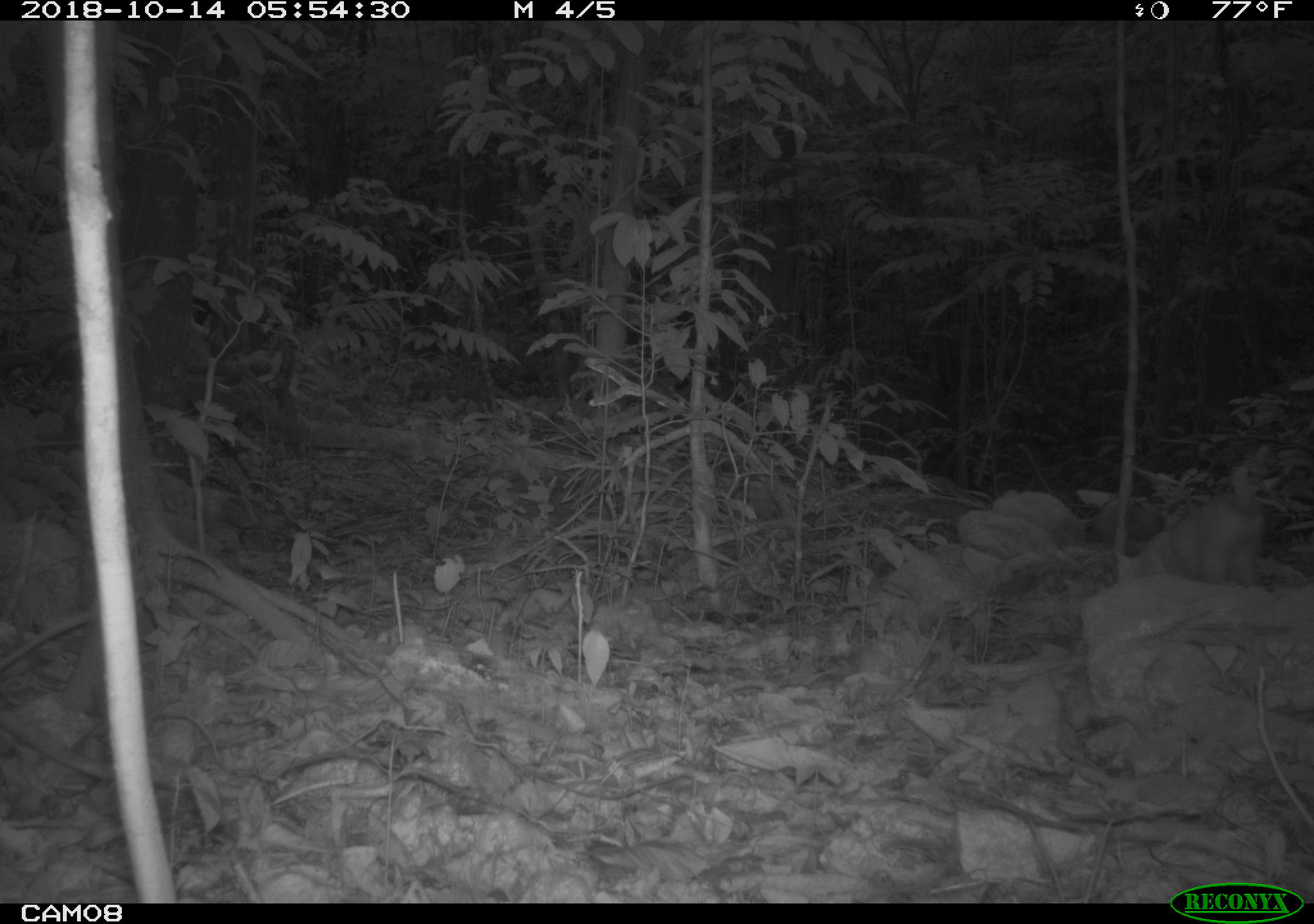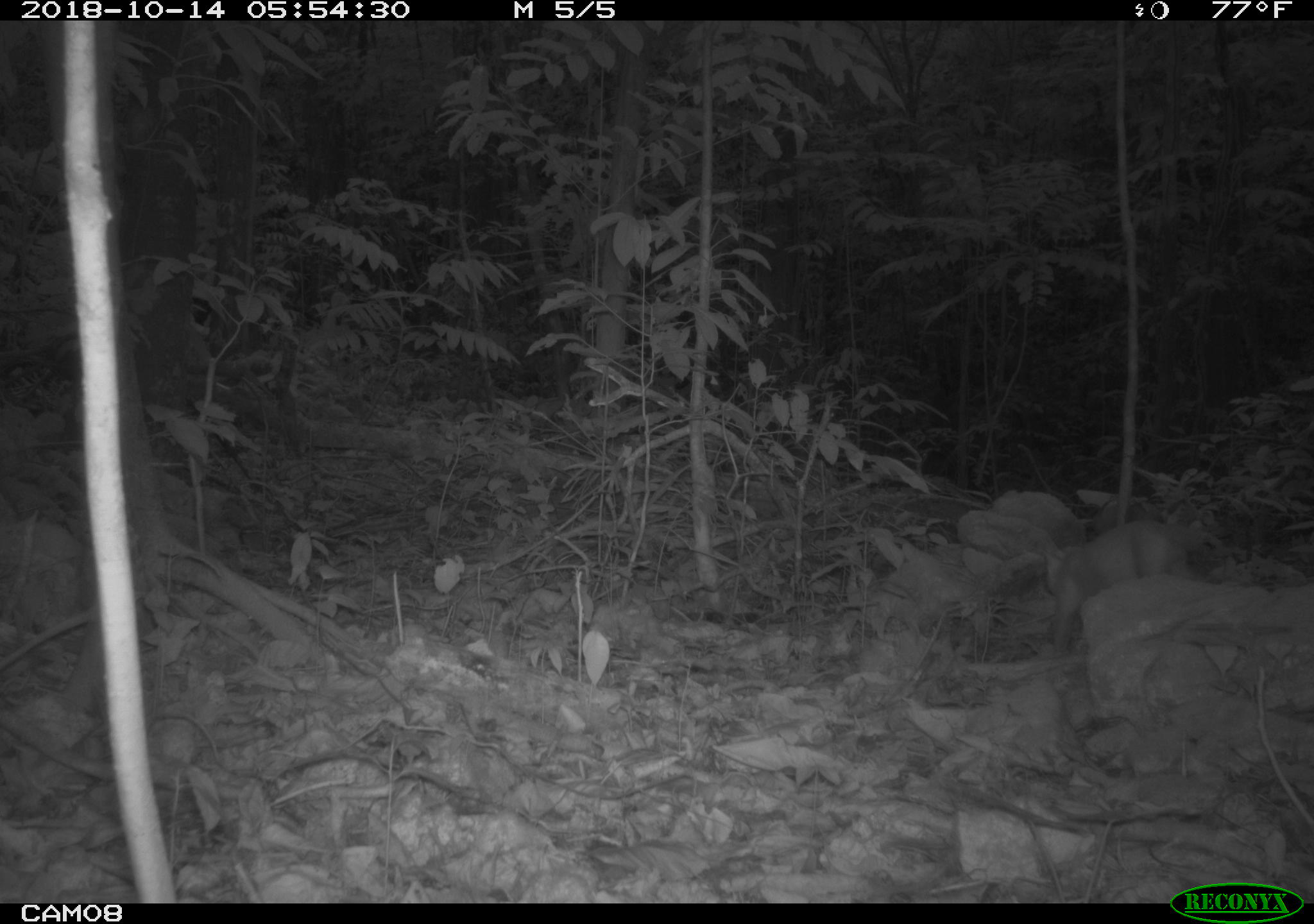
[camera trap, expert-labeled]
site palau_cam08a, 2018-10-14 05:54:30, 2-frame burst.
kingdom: Animalia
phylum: Chordata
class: Mammalia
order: Carnivora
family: Felidae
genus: Felis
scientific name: Felis catus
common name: cat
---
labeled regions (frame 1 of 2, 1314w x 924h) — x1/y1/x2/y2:
cat: 1110/449/1280/595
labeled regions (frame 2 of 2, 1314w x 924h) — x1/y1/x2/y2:
cat: 1027/508/1244/654